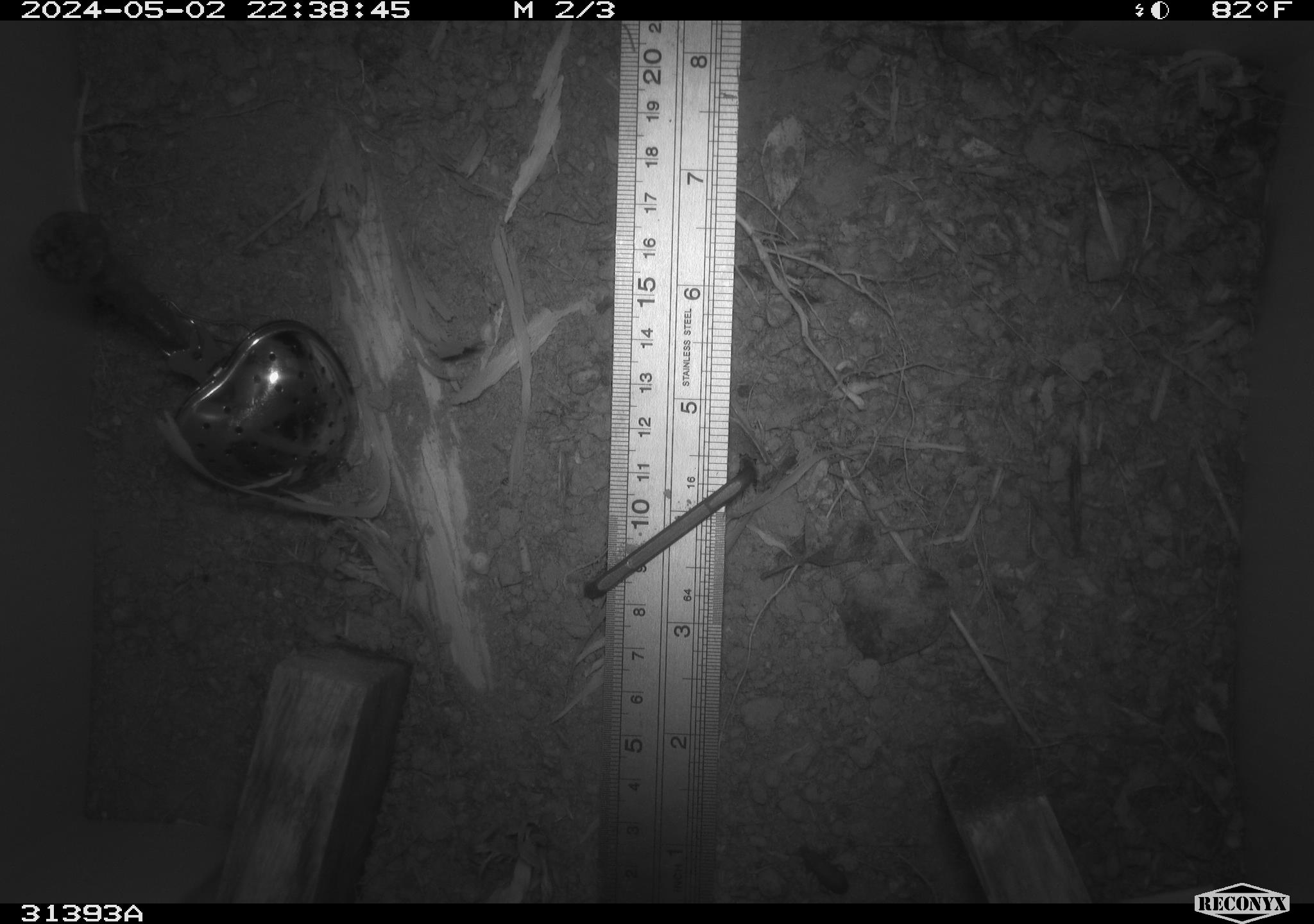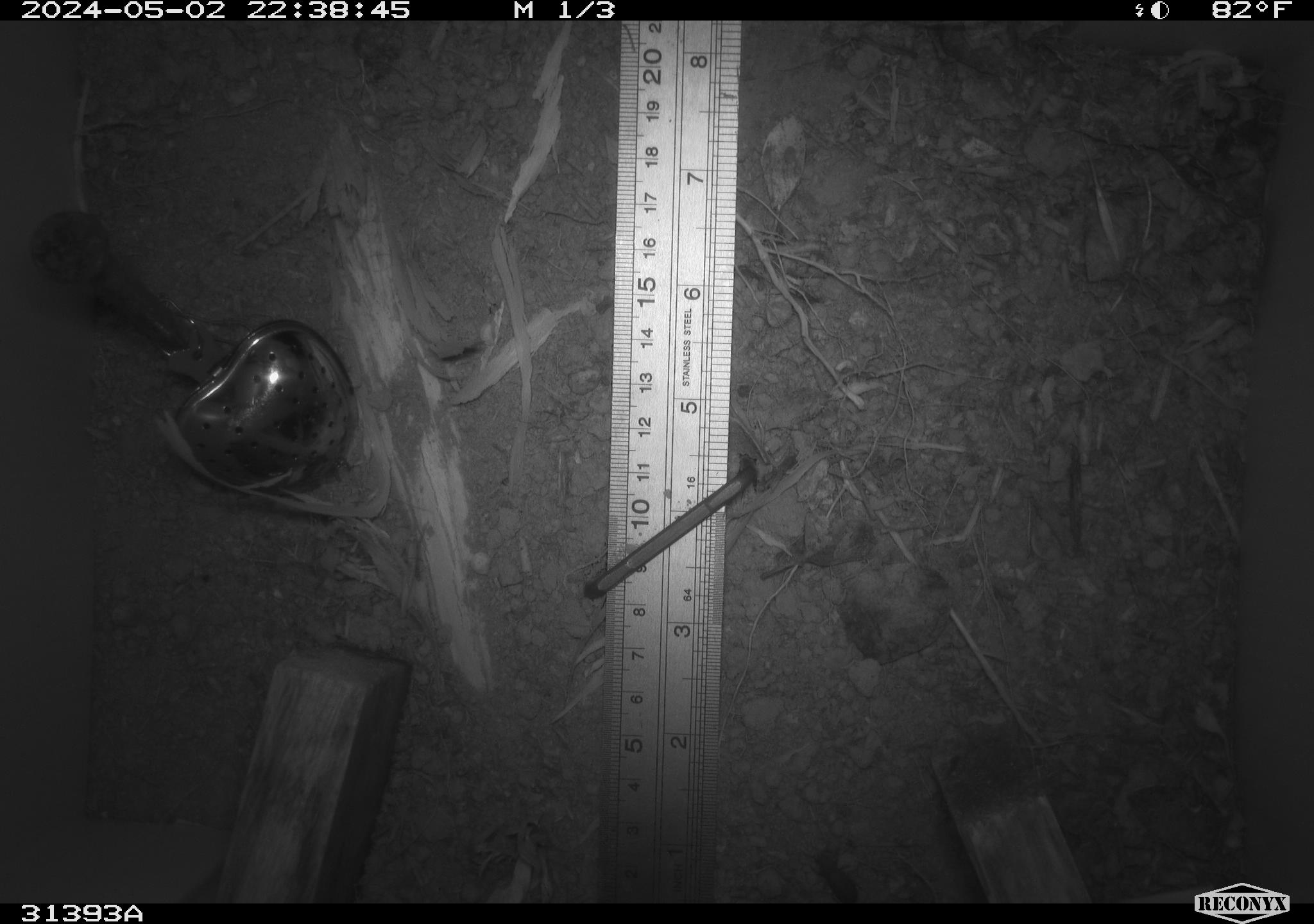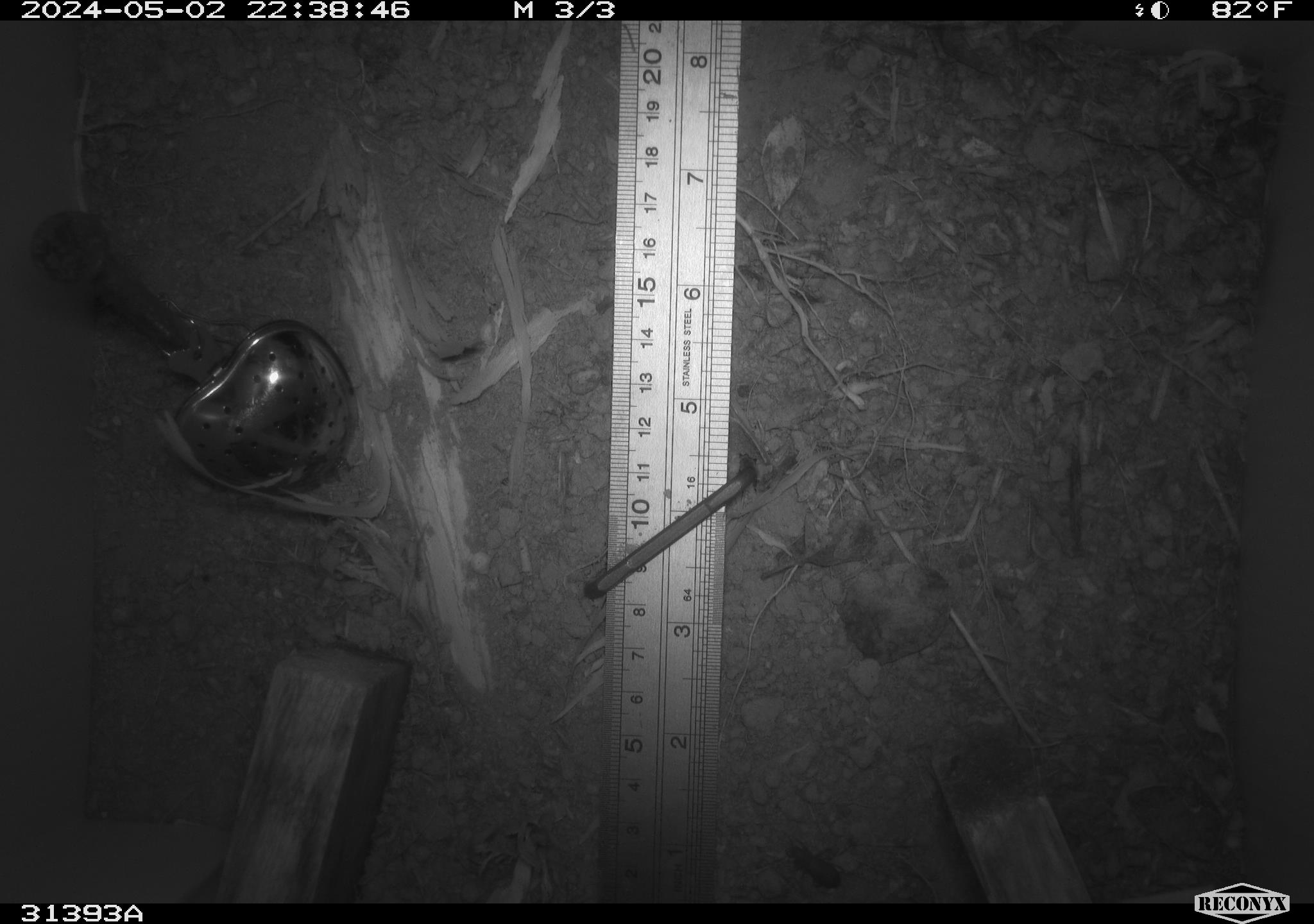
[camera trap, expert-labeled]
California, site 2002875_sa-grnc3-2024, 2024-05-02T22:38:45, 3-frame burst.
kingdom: Animalia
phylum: Arthropoda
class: Insecta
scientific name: Insecta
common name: insect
Insect (Insecta).